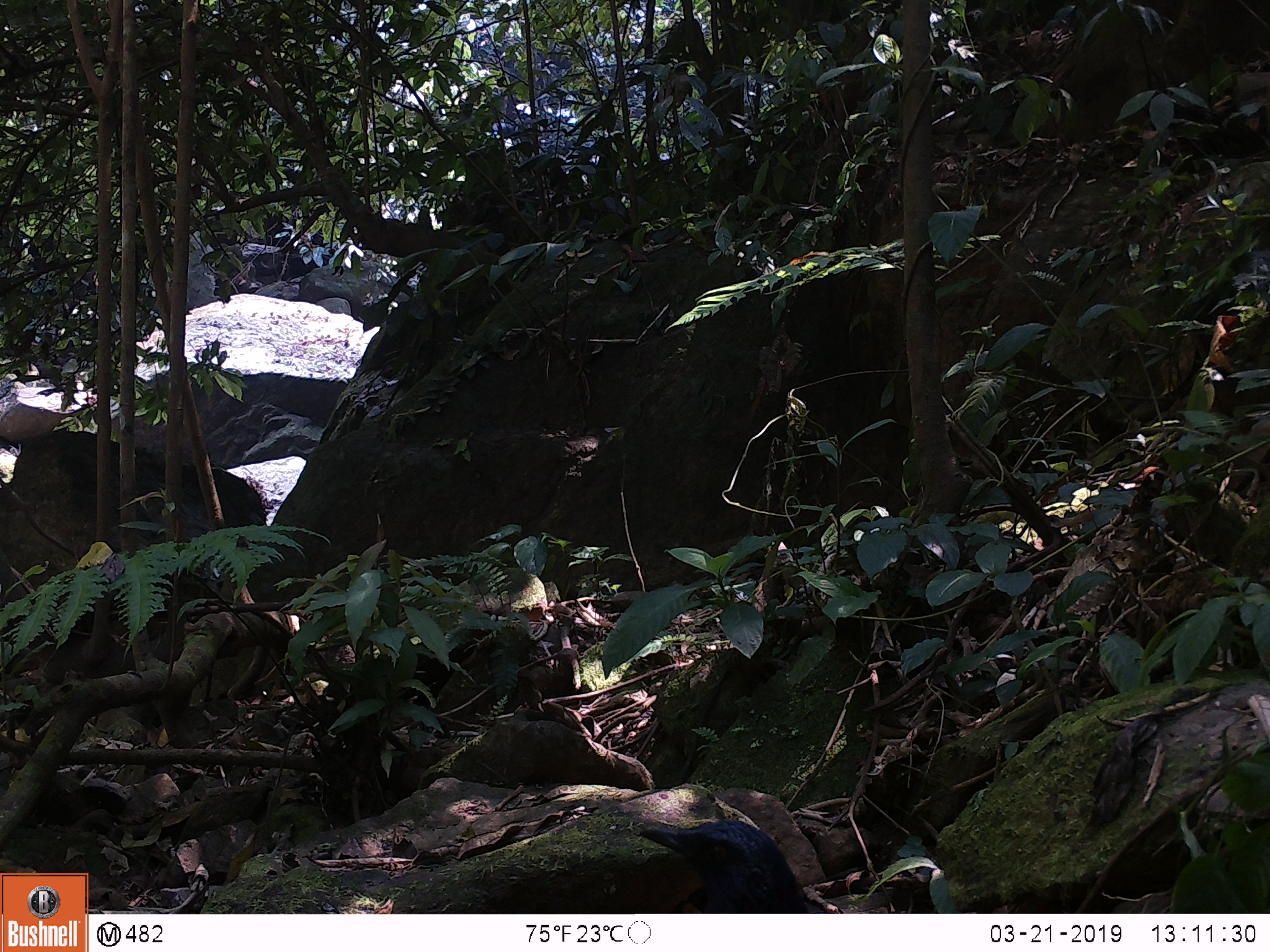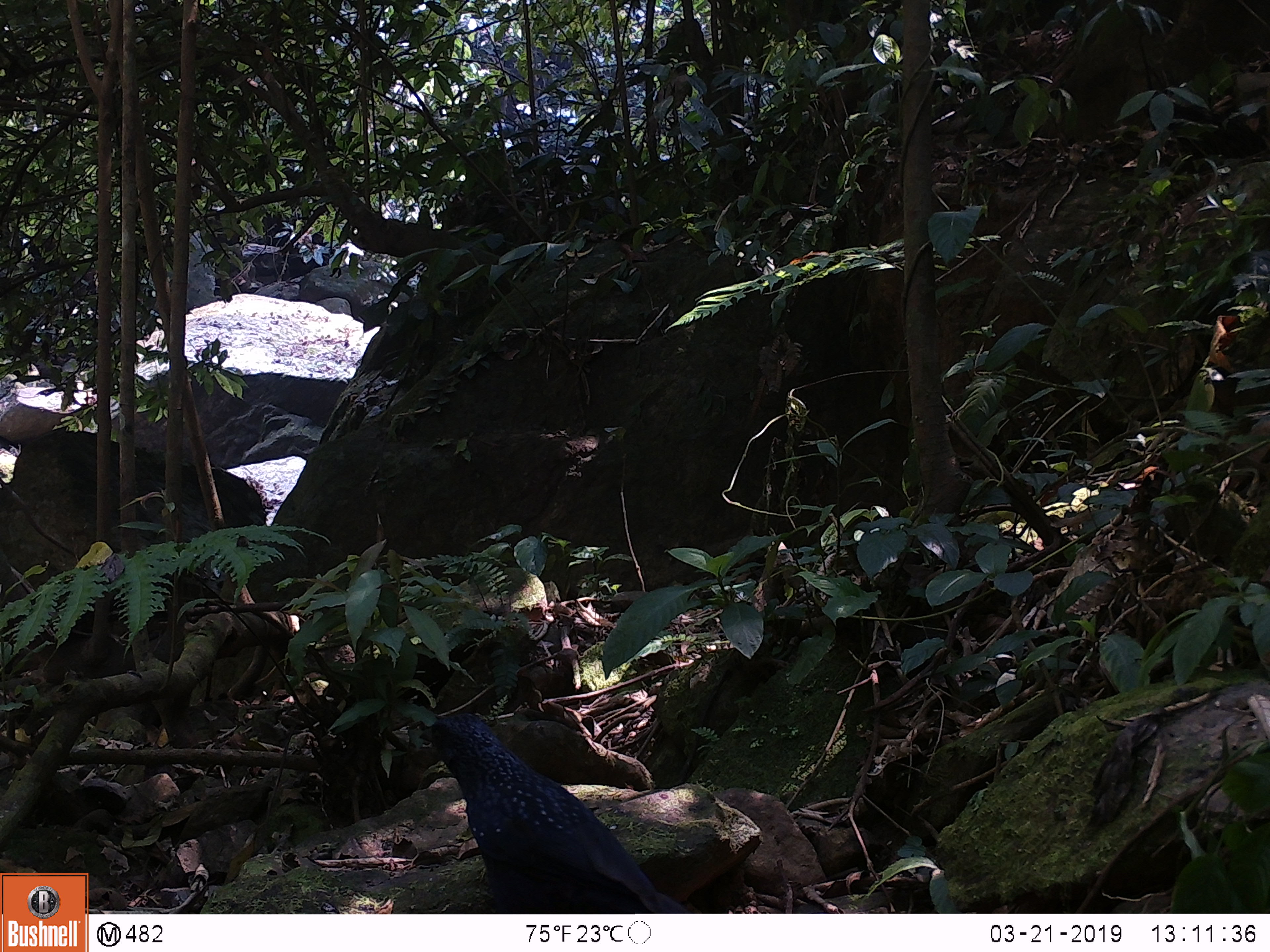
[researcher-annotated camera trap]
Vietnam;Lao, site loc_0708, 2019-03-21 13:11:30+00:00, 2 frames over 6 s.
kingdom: Animalia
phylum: Chordata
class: Aves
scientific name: Aves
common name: bird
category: unidentified bird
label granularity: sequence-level